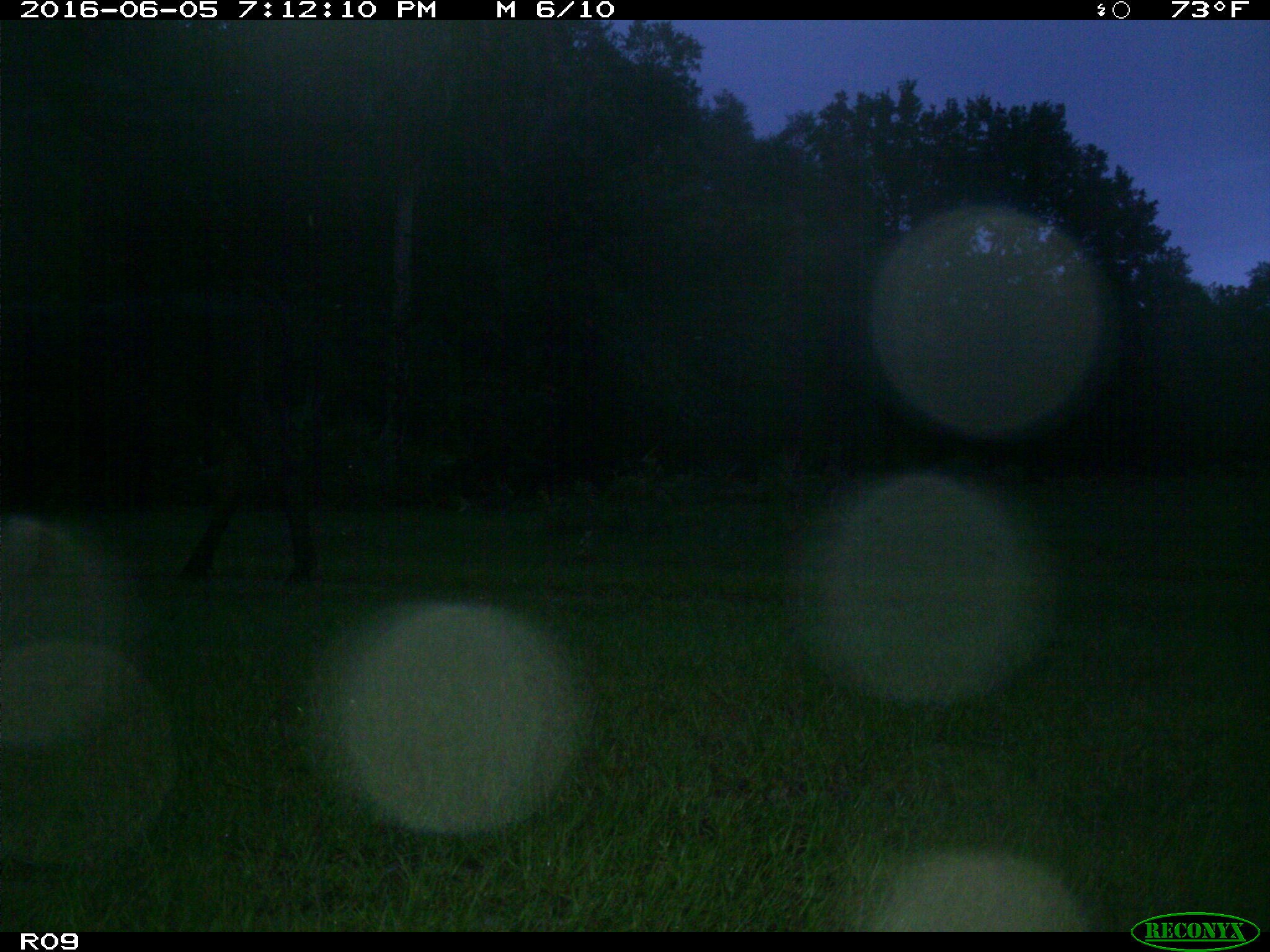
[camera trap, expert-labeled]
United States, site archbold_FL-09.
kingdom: Animalia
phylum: Chordata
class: Mammalia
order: Artiodactyla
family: Bovidae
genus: Bos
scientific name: Bos taurus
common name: domestic cow